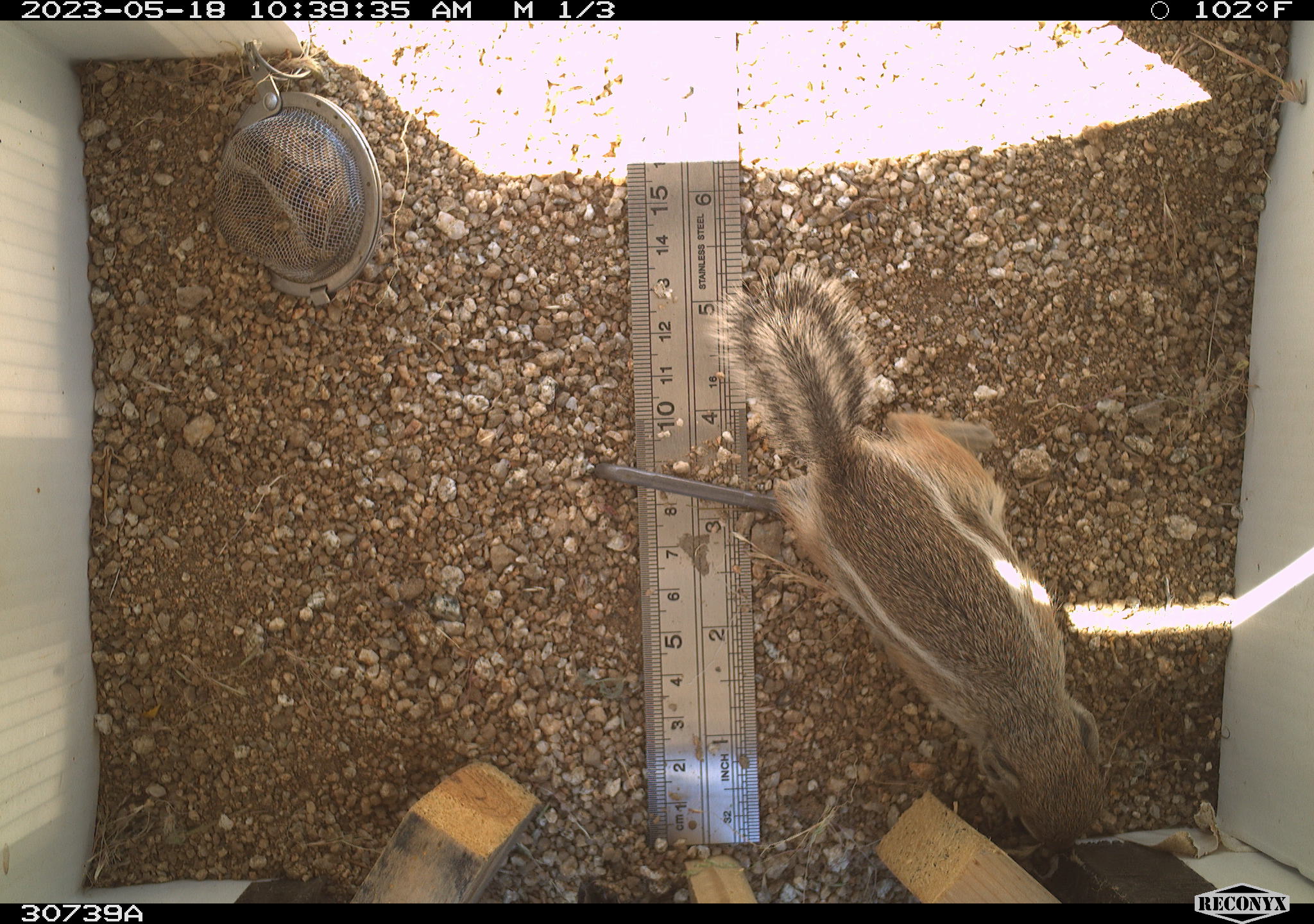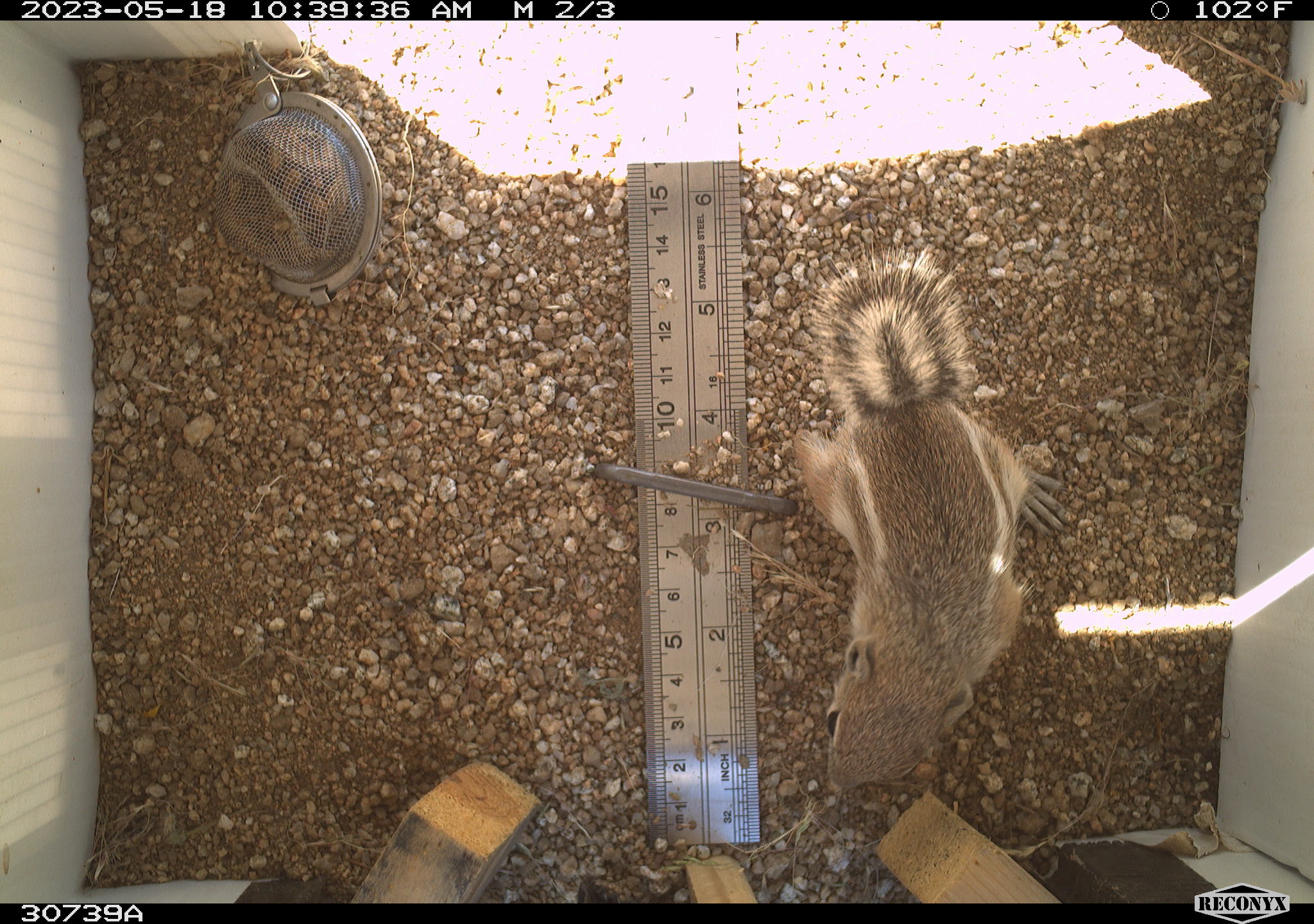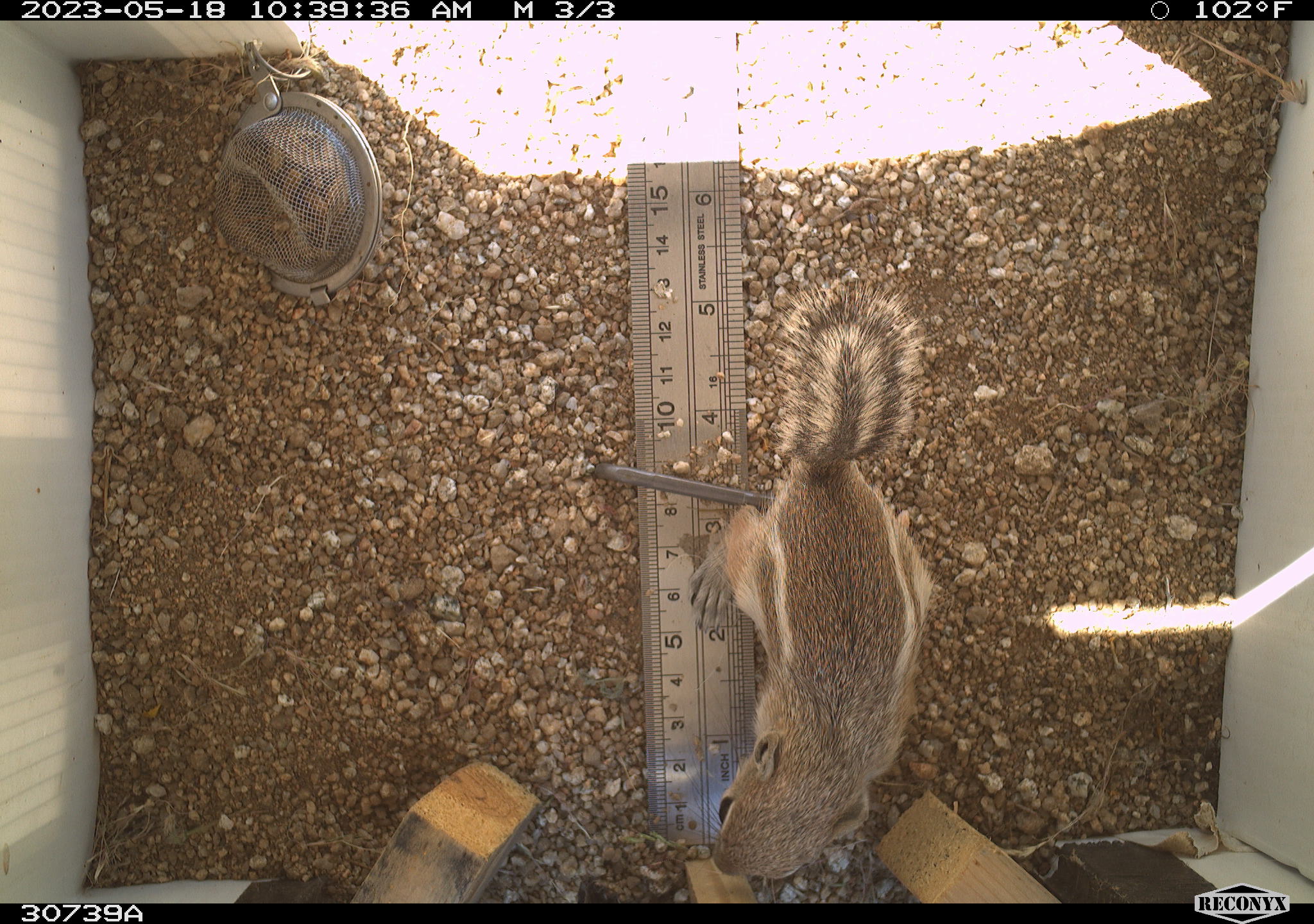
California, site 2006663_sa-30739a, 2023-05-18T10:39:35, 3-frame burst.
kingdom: Animalia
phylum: Chordata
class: Mammalia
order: Rodentia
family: Sciuridae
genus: Ammospermophilus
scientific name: Ammospermophilus leucurus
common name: white-tailed antelope squirrel